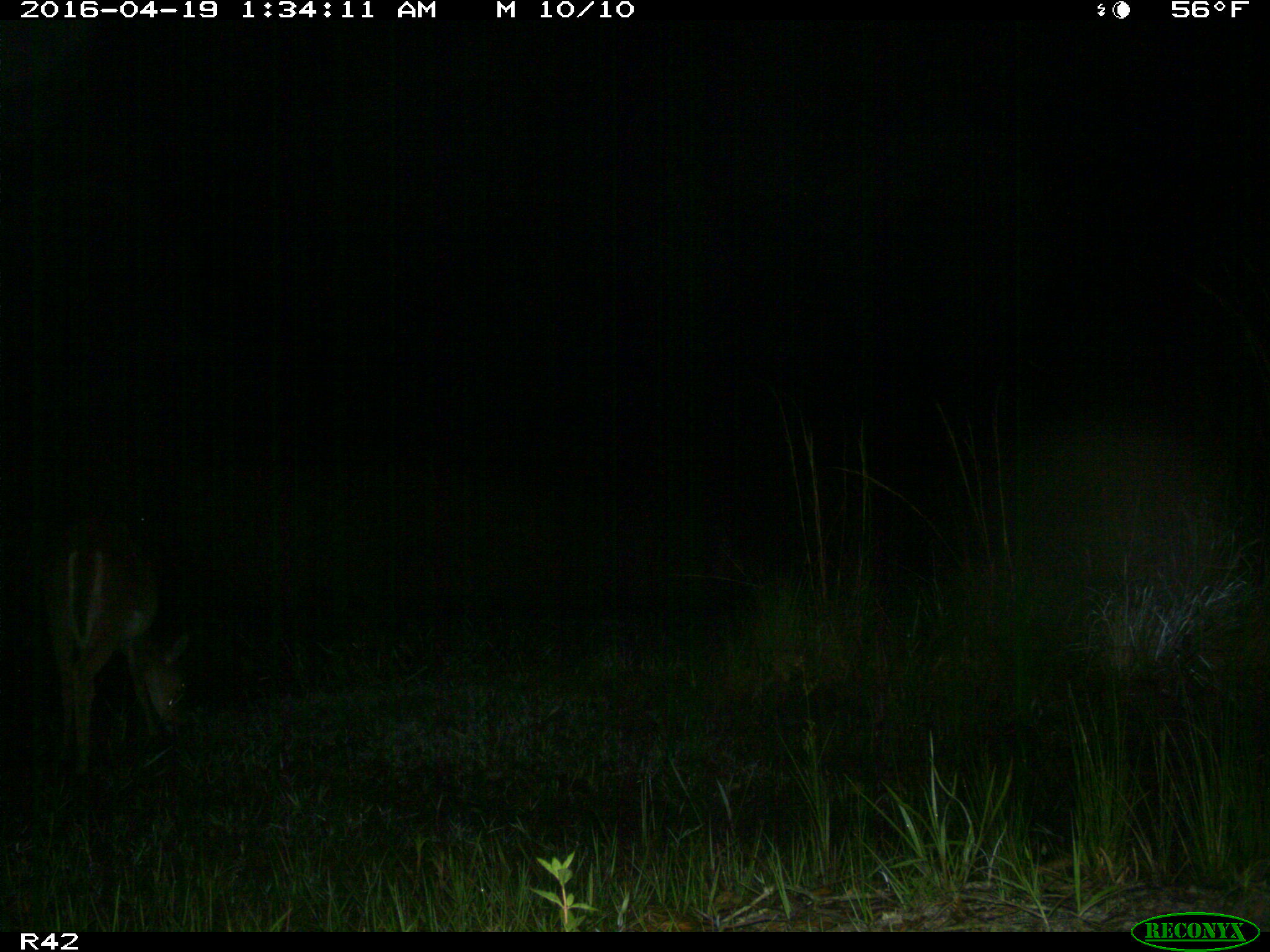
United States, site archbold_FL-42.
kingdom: Animalia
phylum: Chordata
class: Mammalia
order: Artiodactyla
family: Cervidae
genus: Odocoileus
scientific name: Odocoileus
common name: deer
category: unidentified deer